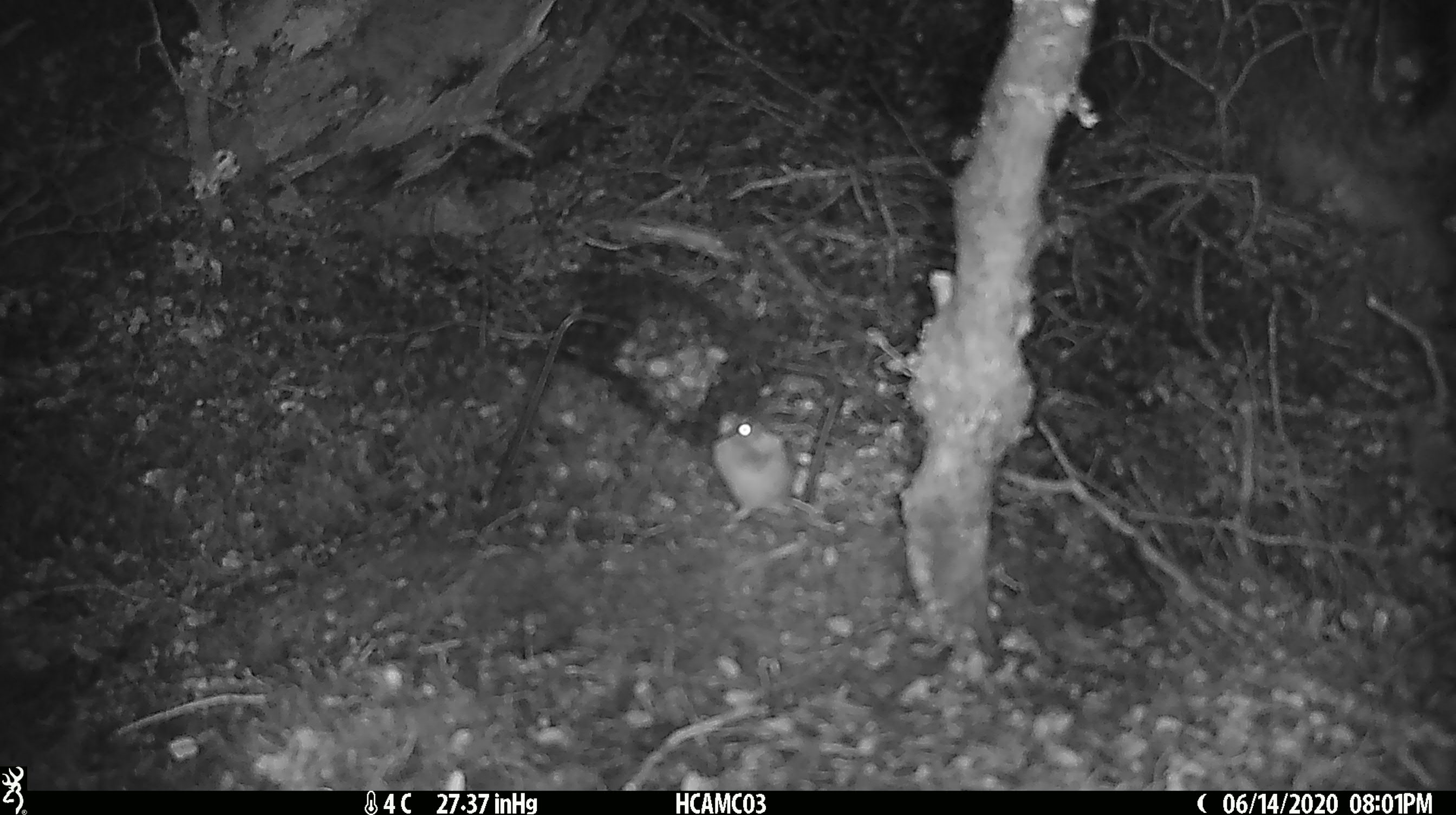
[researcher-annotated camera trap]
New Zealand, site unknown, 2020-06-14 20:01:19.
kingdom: Animalia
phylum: Chordata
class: Mammalia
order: Rodentia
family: Muridae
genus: Mus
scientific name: Mus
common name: mouse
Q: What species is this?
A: Mouse (Mus).